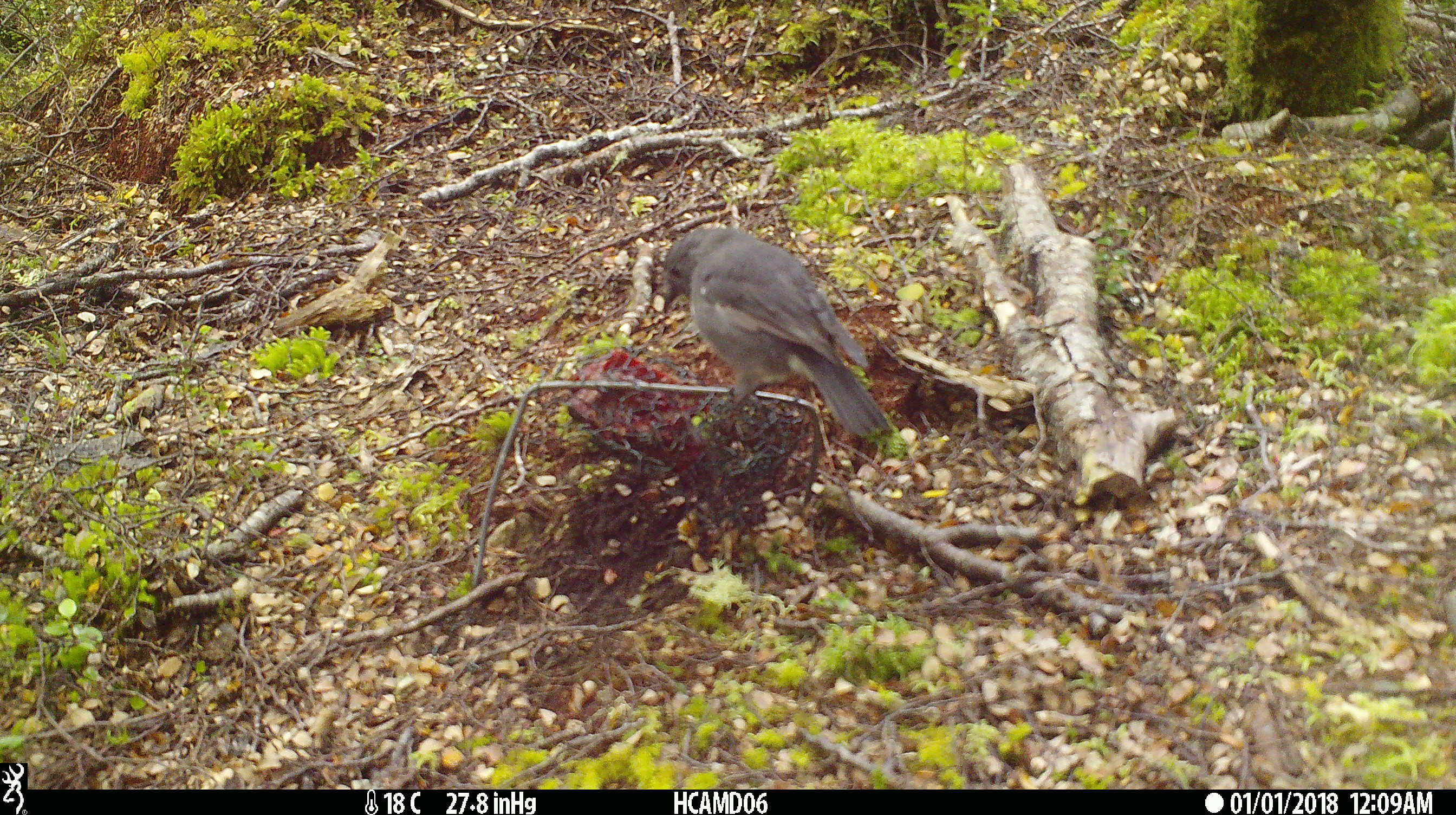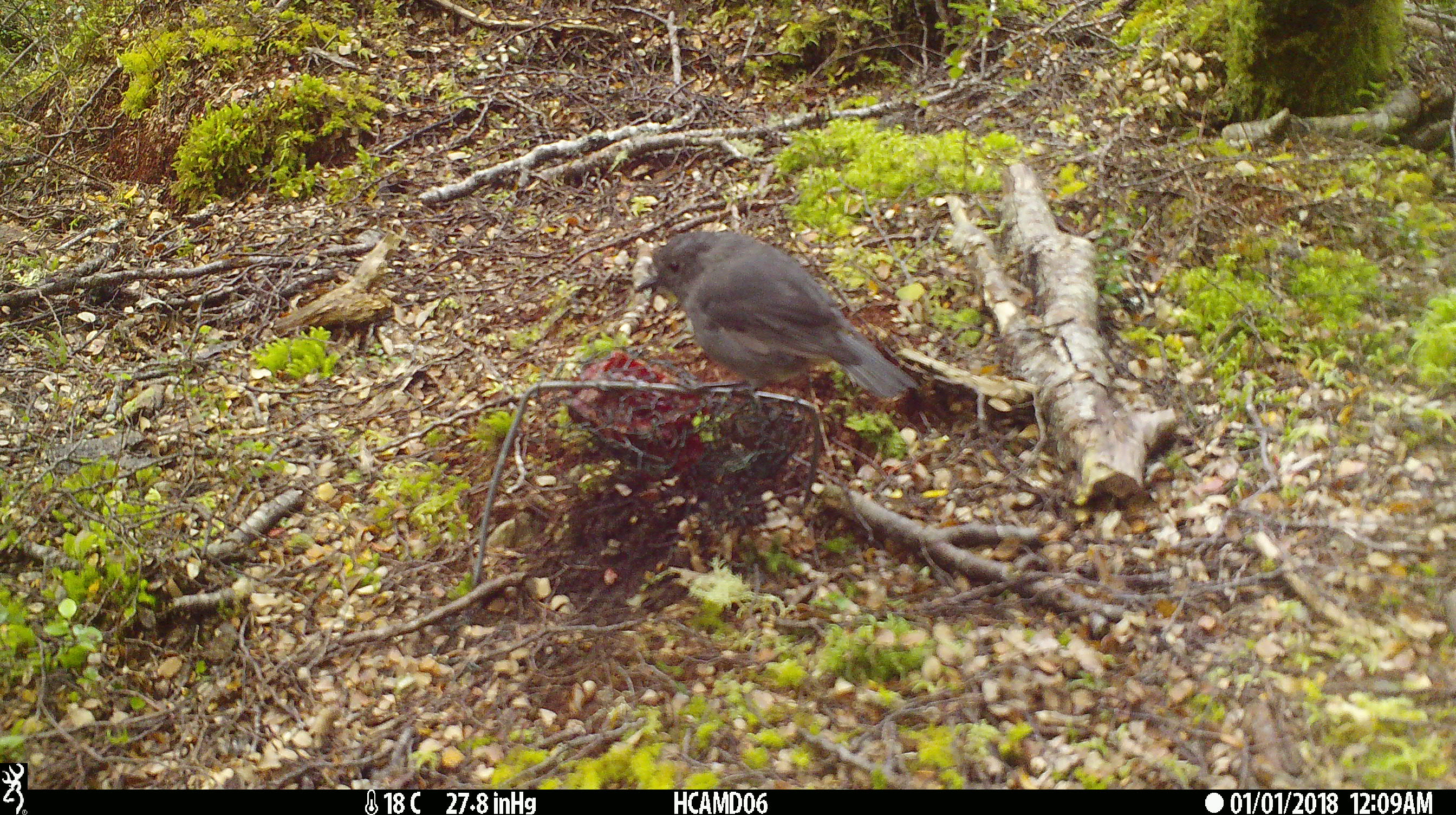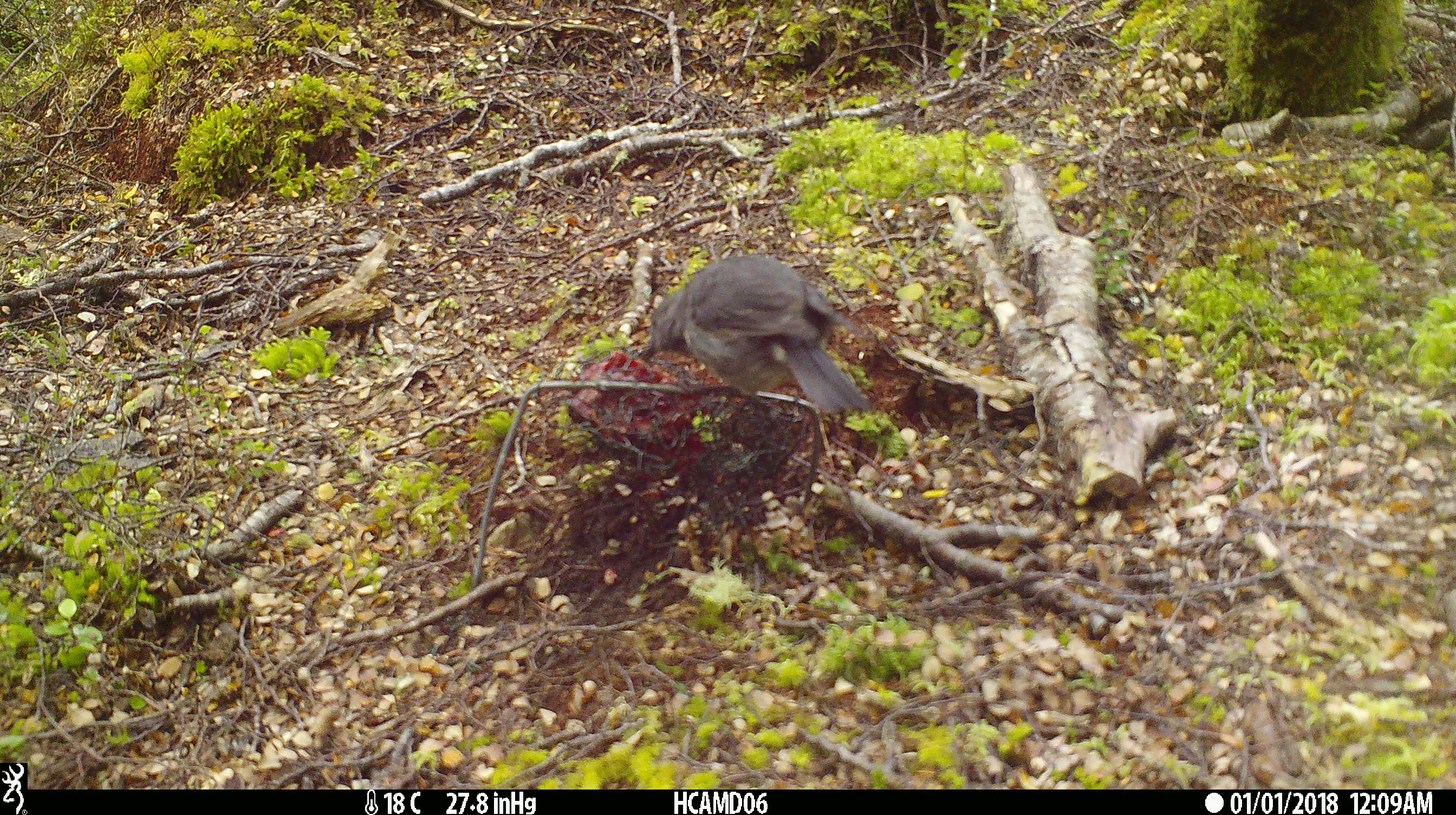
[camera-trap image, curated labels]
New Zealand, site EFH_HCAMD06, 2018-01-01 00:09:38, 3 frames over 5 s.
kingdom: Animalia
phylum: Chordata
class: Aves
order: Passeriformes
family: Petroicidae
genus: Petroica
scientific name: Petroica australis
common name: new zealand robin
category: robin